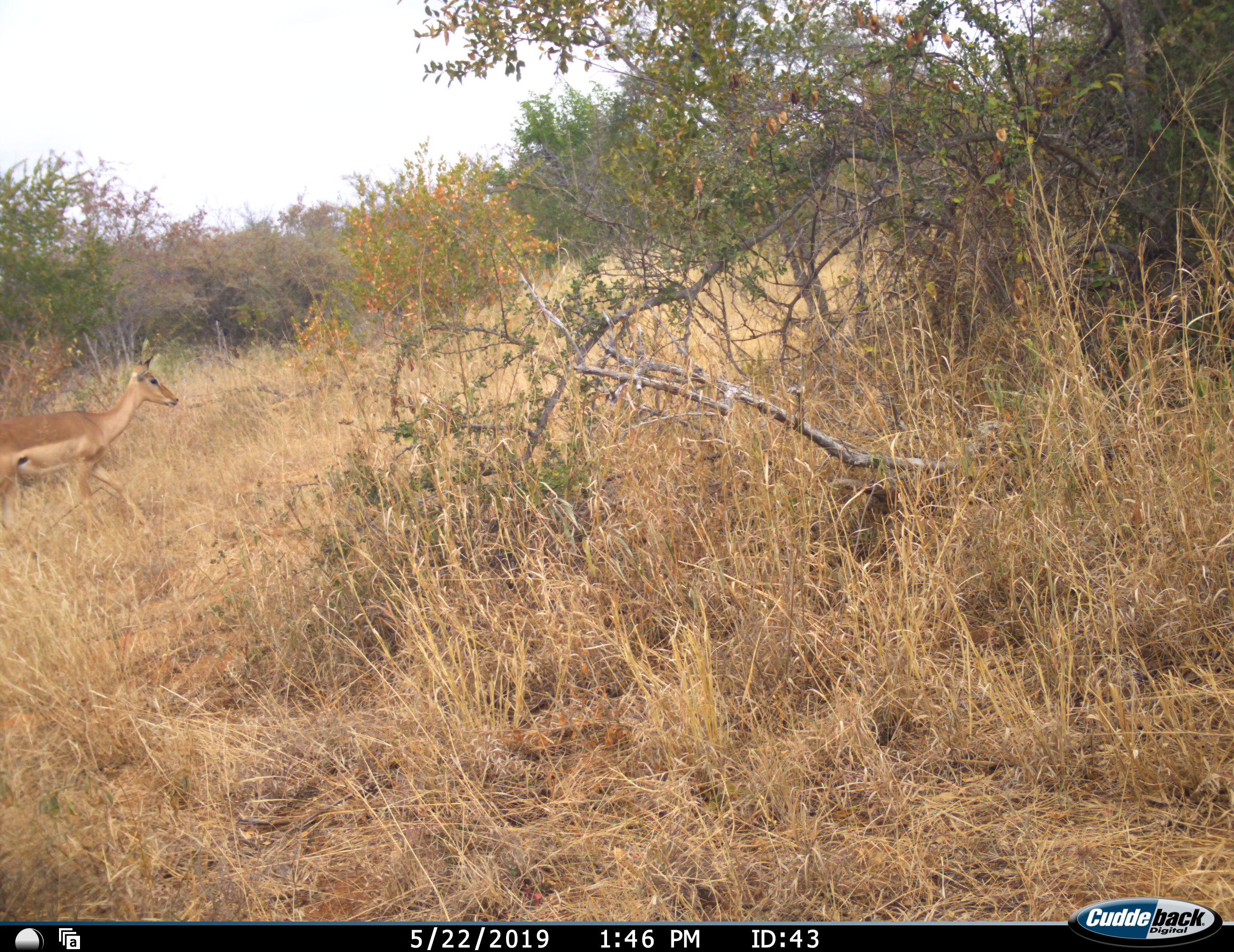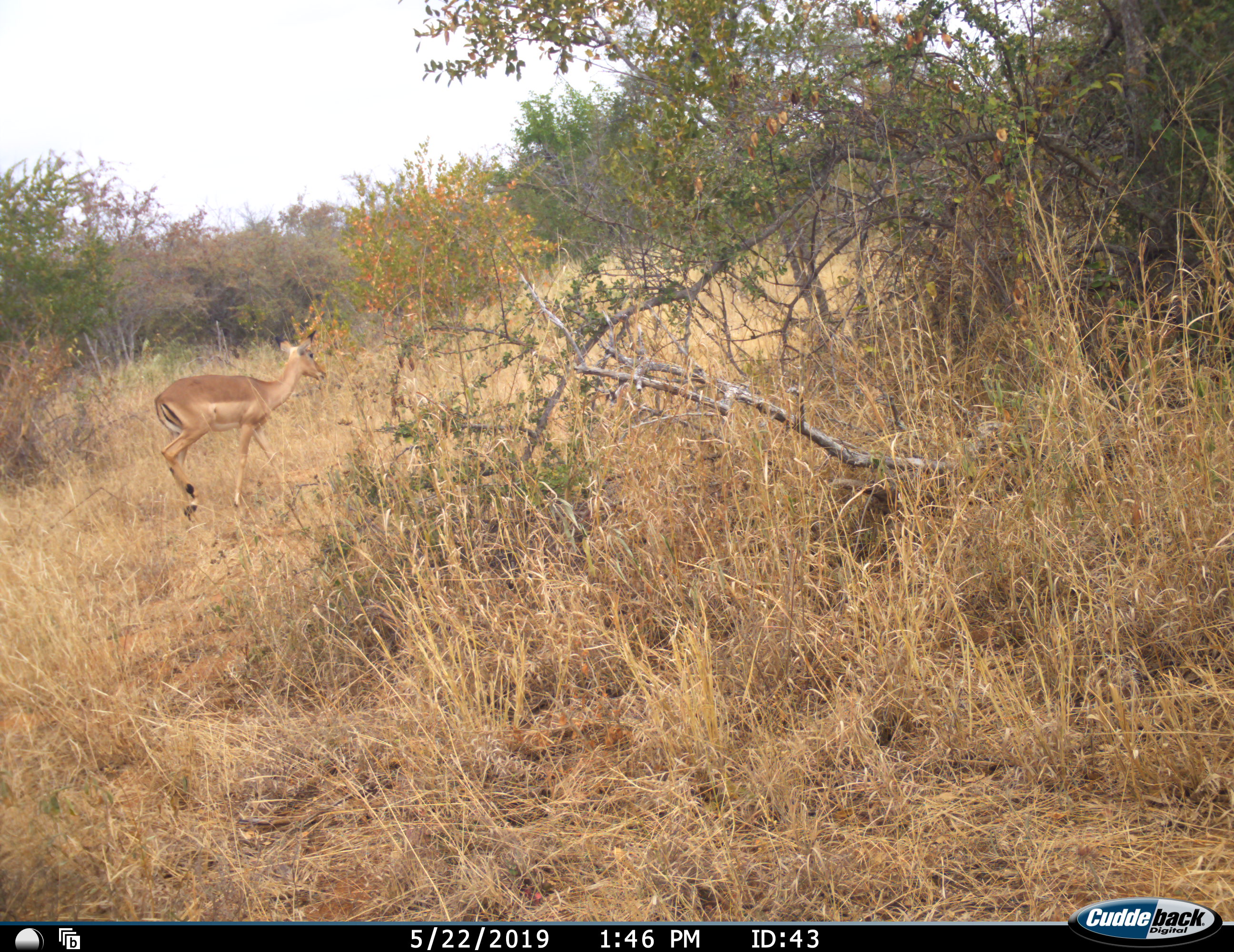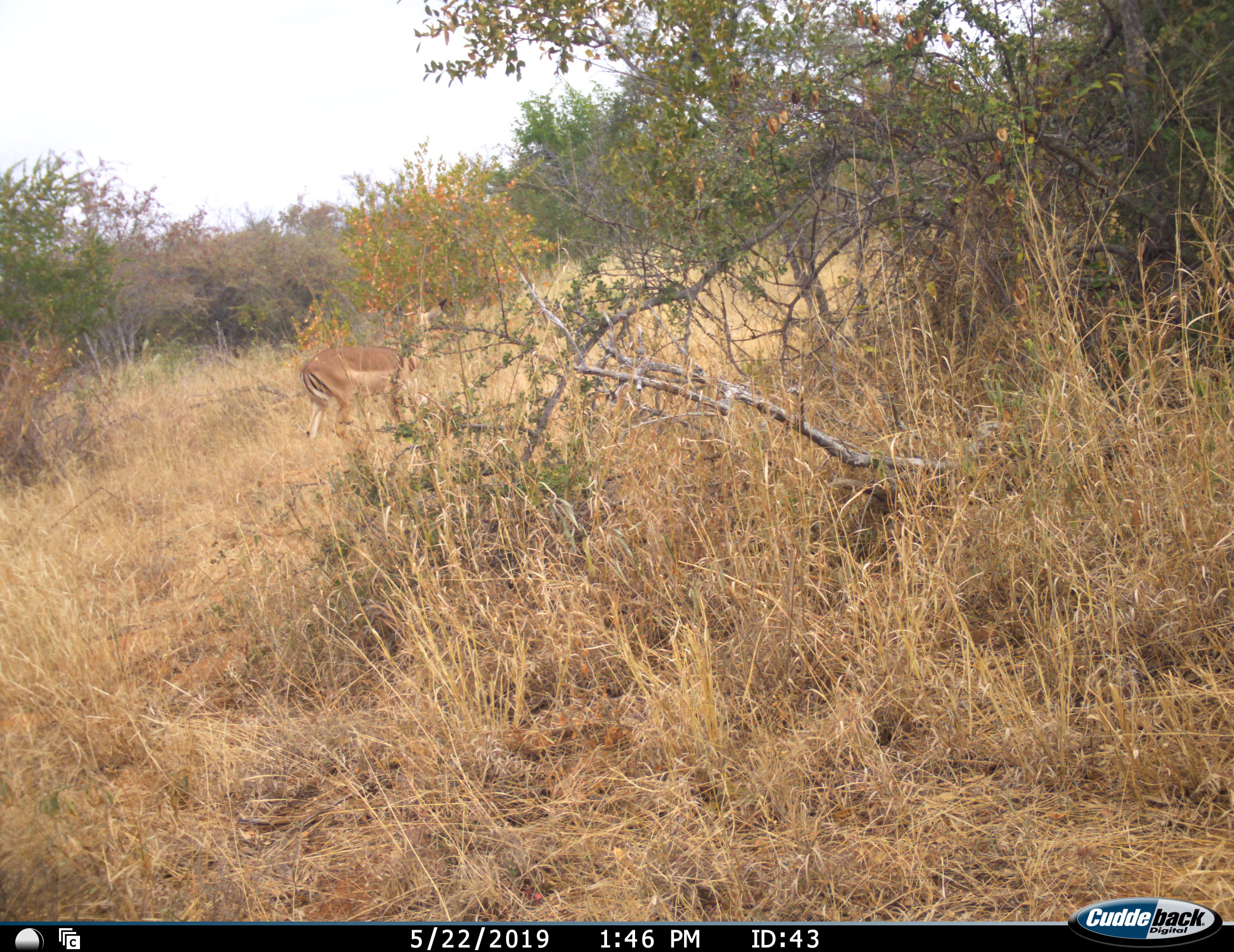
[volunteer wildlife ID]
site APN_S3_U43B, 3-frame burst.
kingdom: Animalia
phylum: Chordata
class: Mammalia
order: Artiodactyla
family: Bovidae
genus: Aepyceros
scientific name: Aepyceros melampus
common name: impala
Impala (Aepyceros melampus), count 1. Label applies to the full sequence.